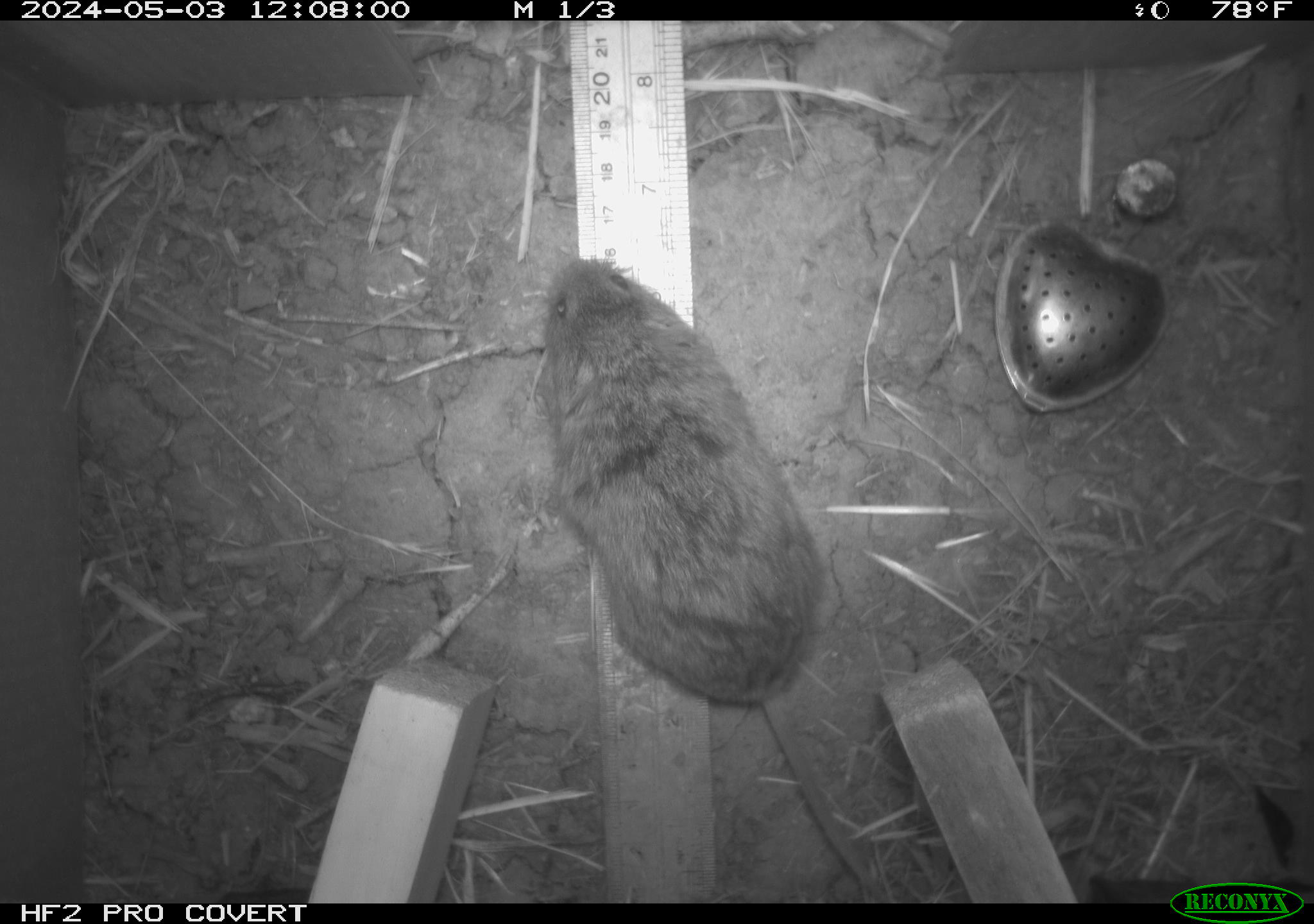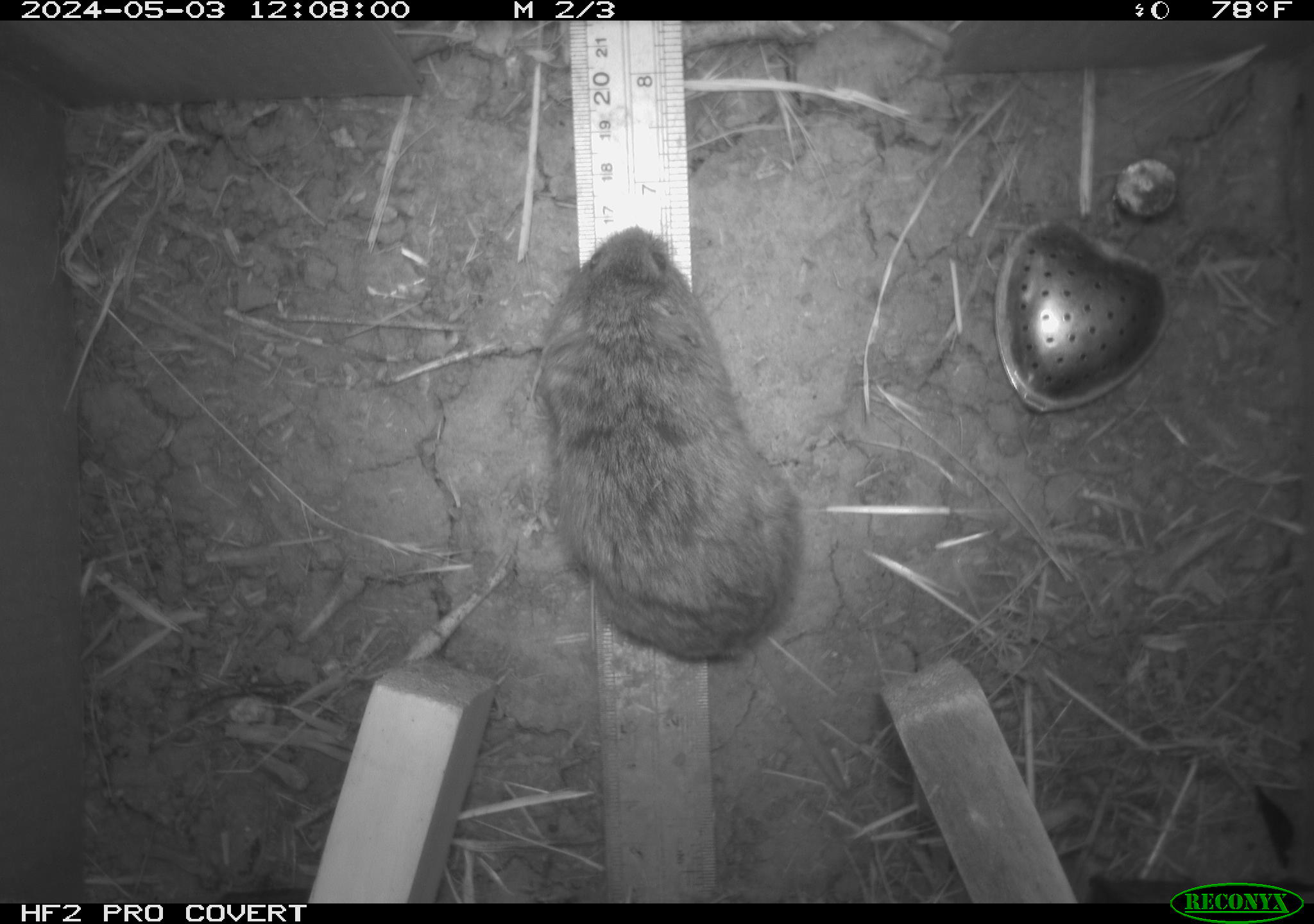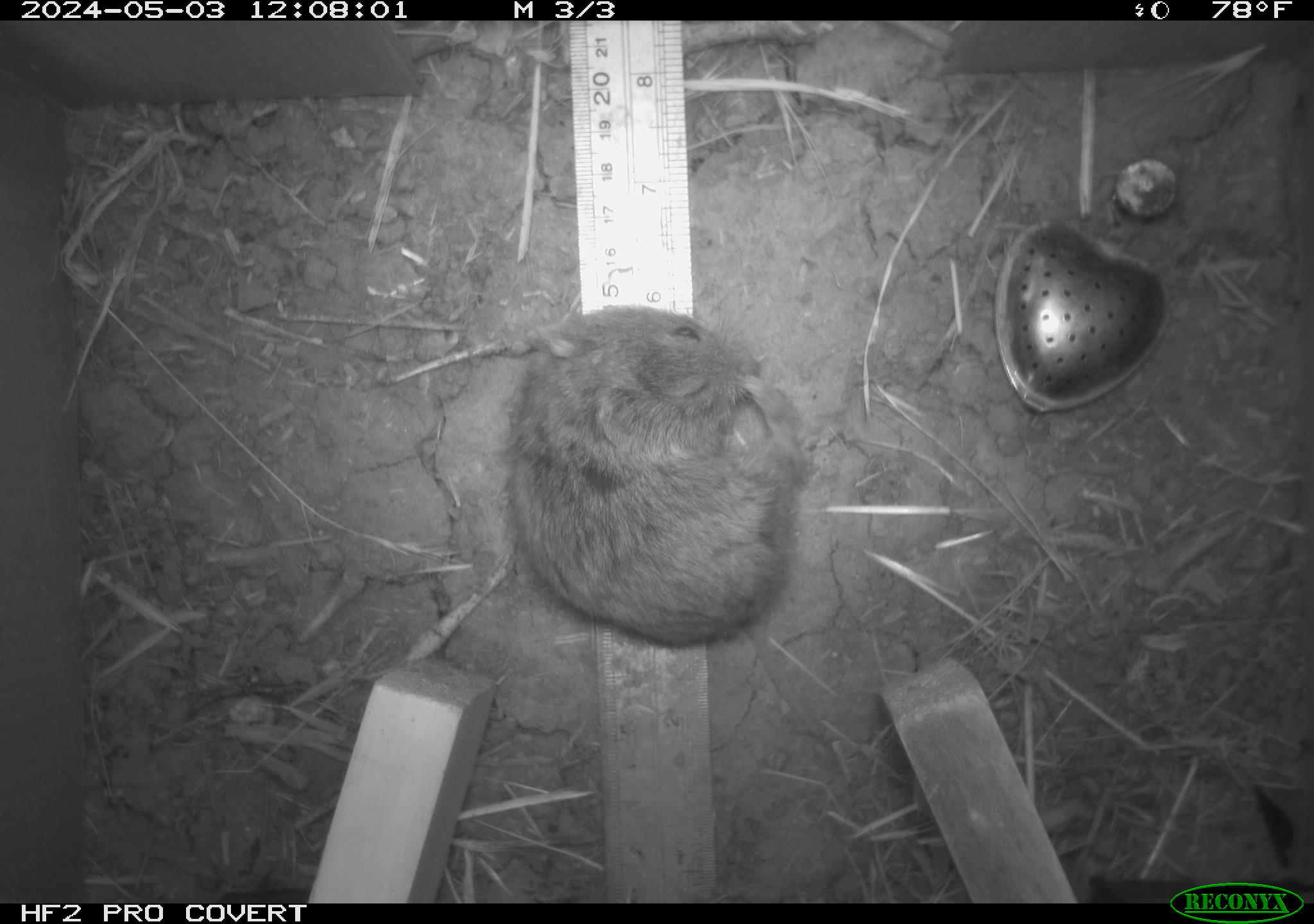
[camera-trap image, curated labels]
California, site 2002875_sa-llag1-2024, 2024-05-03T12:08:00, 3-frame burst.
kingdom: Animalia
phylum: Chordata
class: Mammalia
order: Rodentia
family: Cricetidae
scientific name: Arvicolinae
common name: voles, lemmings, and muskrats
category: arvicolinae subfamily